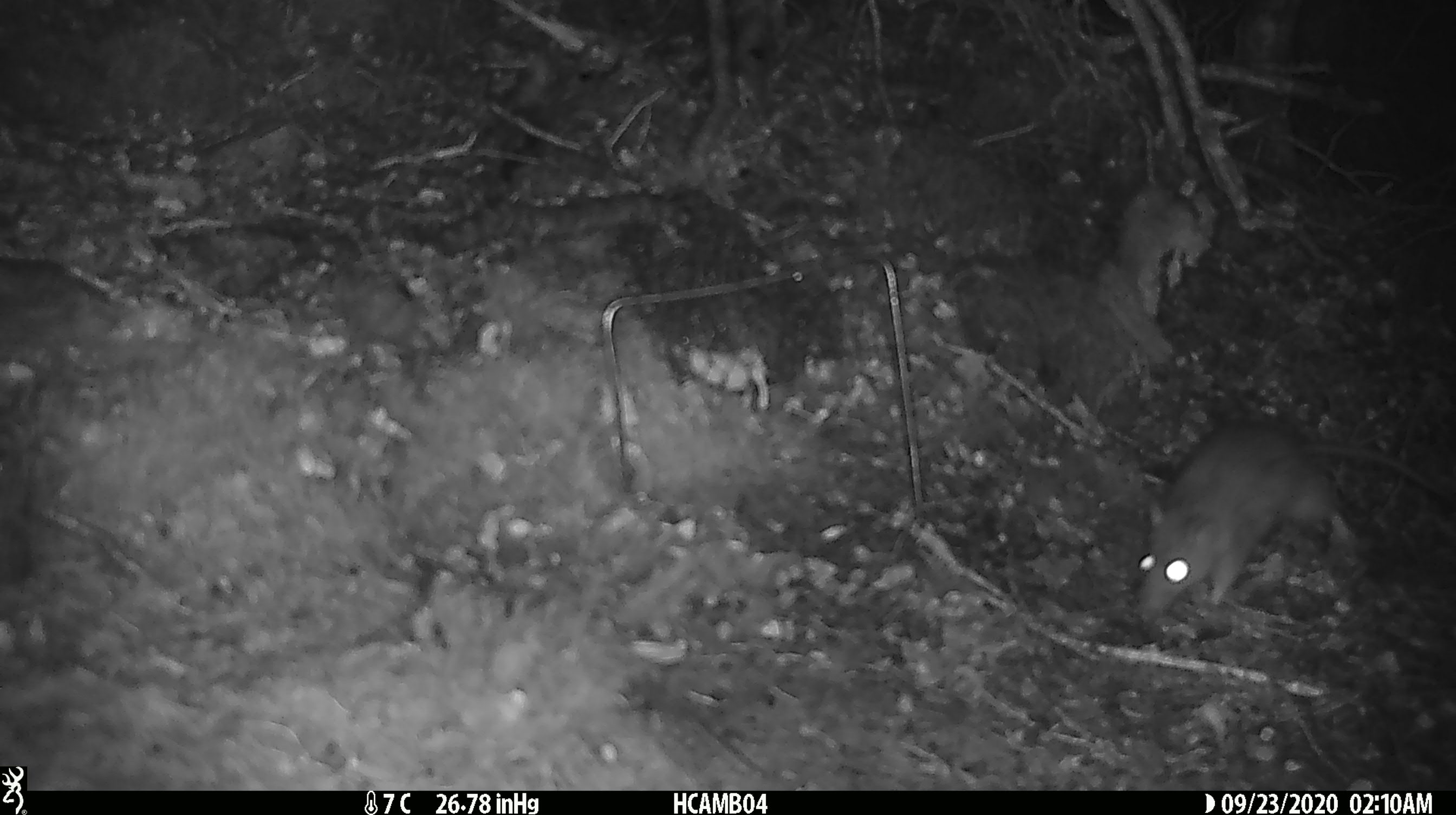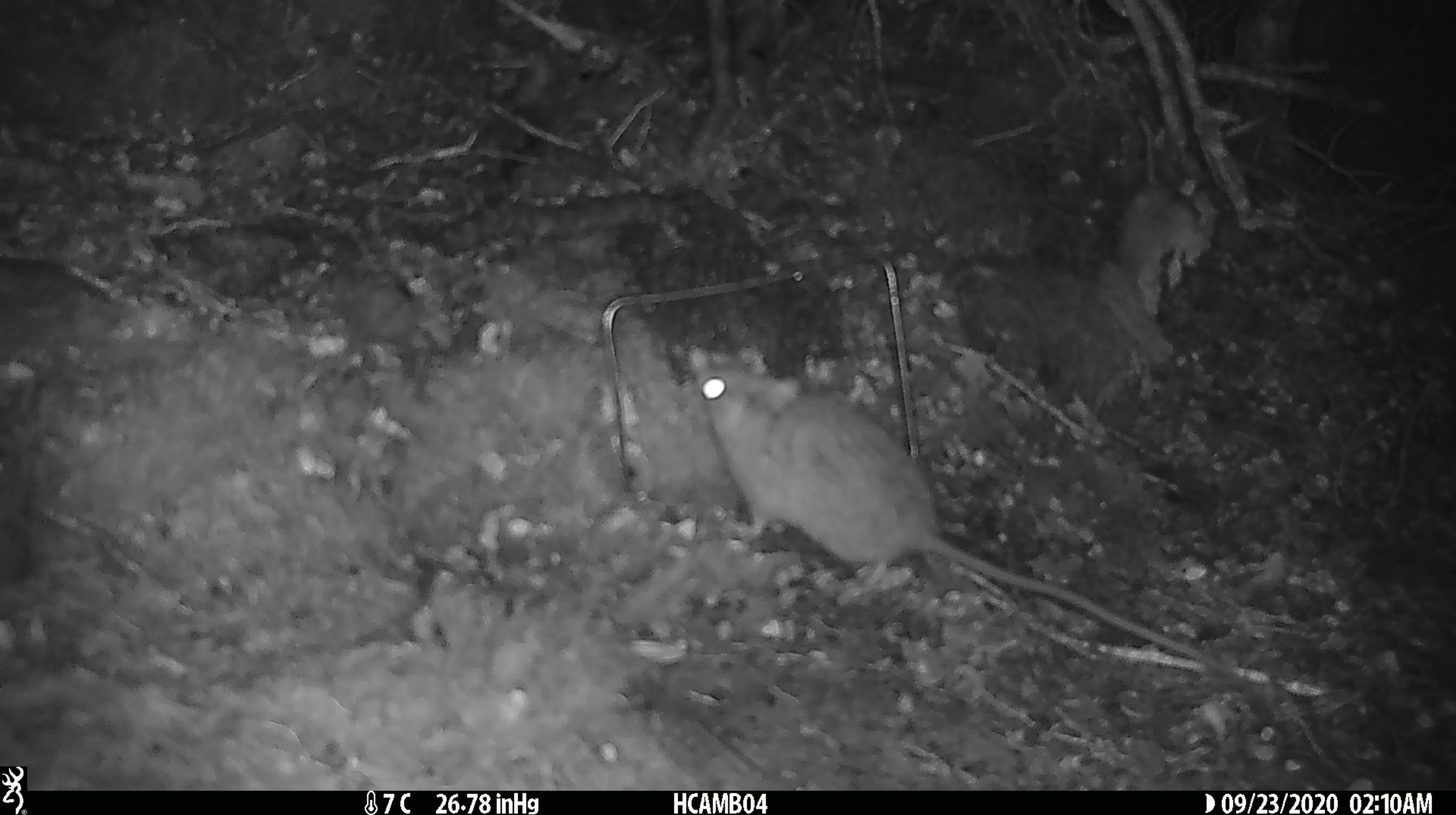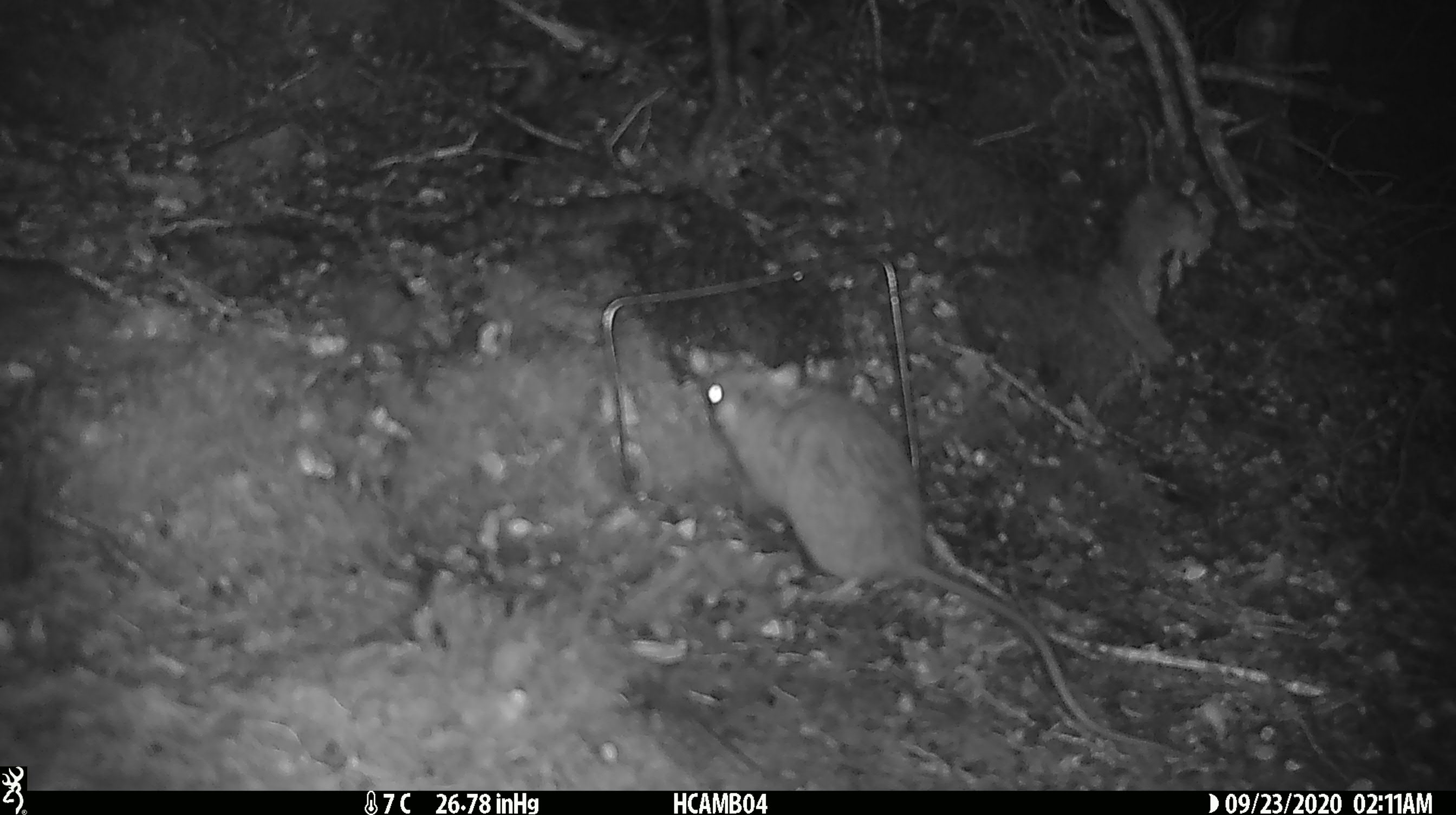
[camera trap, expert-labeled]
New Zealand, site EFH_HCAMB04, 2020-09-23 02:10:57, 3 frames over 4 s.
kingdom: Animalia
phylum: Chordata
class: Mammalia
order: Rodentia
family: Muridae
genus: Rattus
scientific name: Rattus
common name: rat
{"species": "rat (Rattus)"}